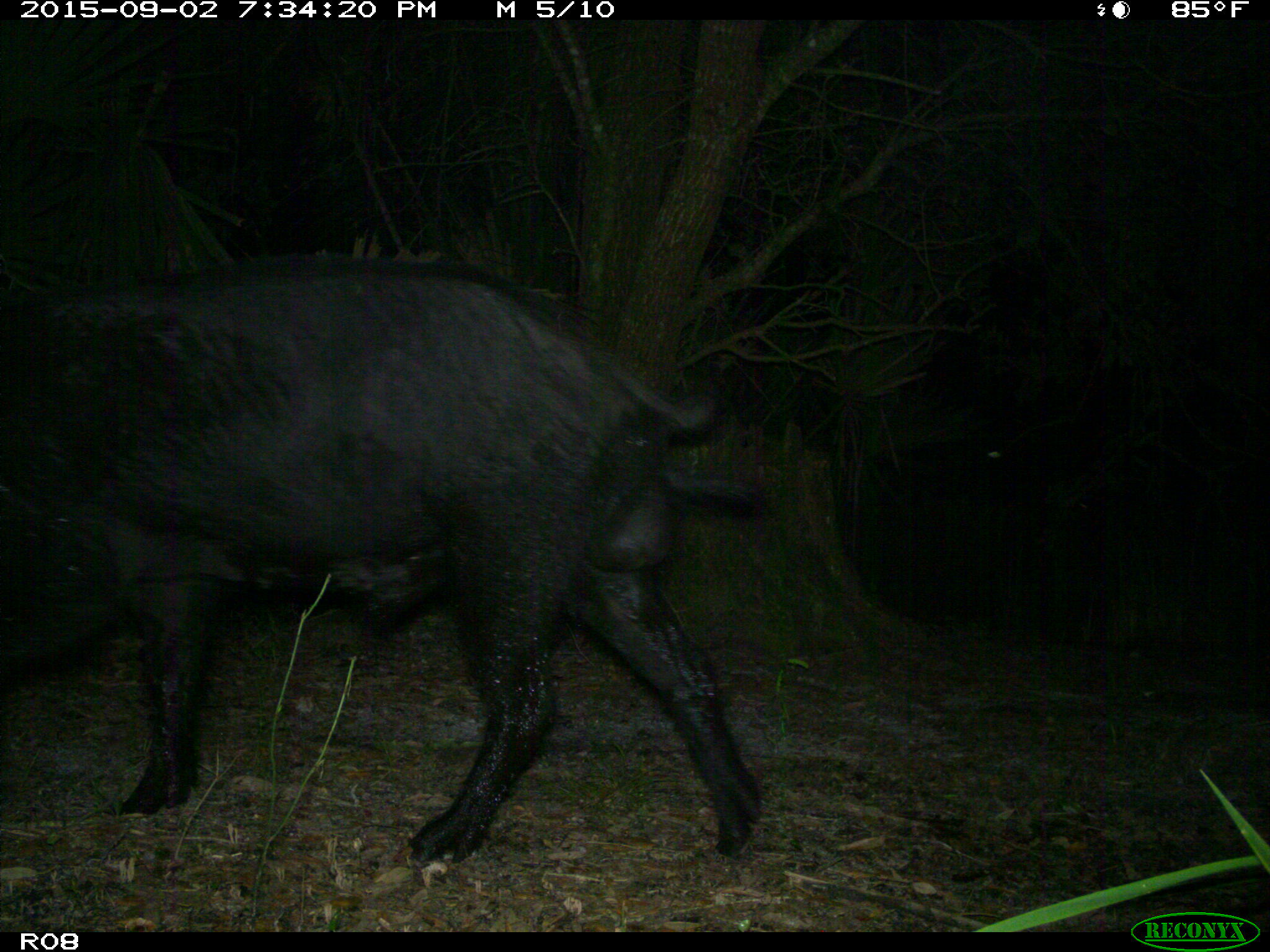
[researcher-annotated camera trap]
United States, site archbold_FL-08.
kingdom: Animalia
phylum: Chordata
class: Mammalia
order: Artiodactyla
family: Suidae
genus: Sus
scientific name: Sus scrofa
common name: wild boar